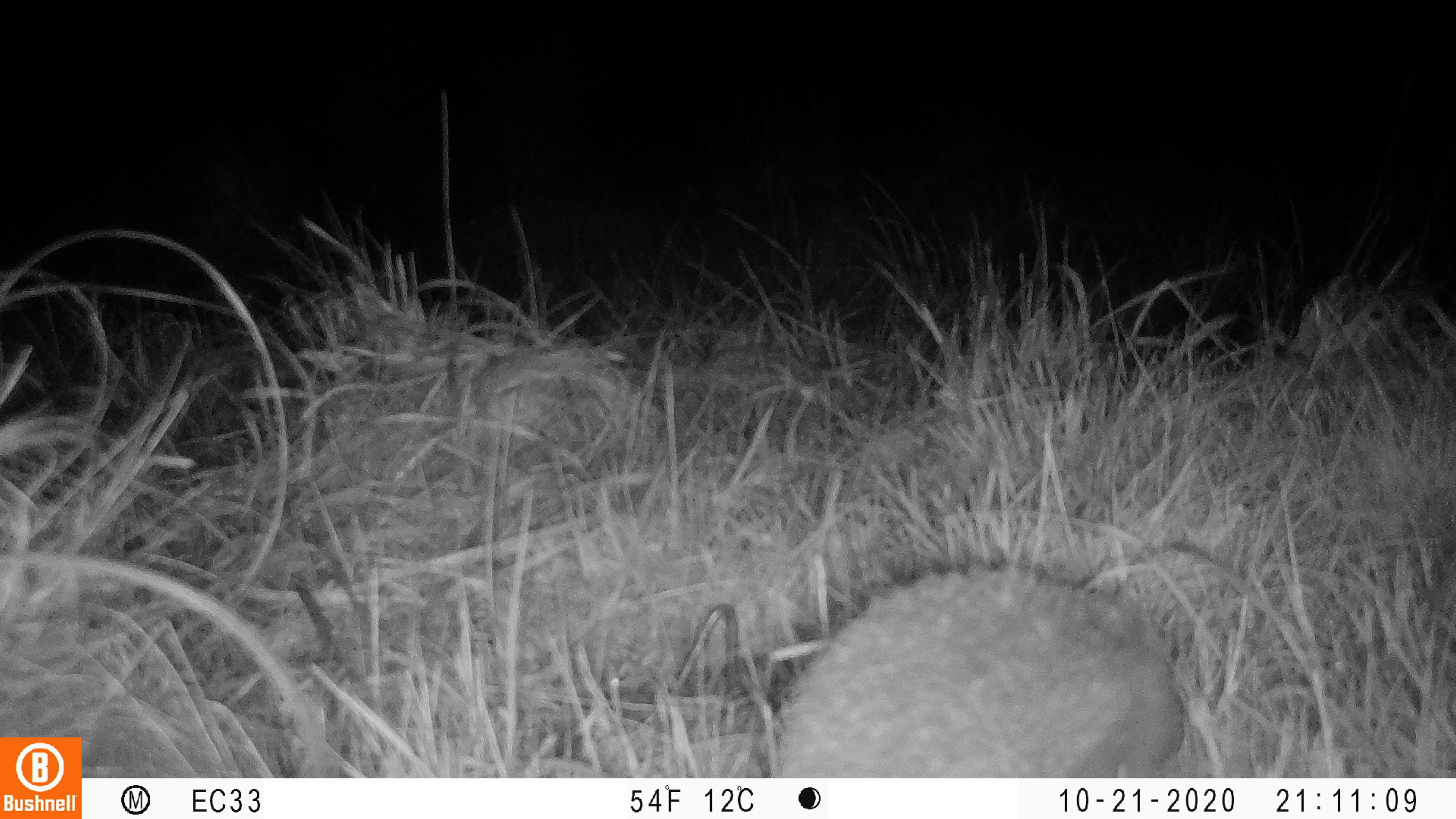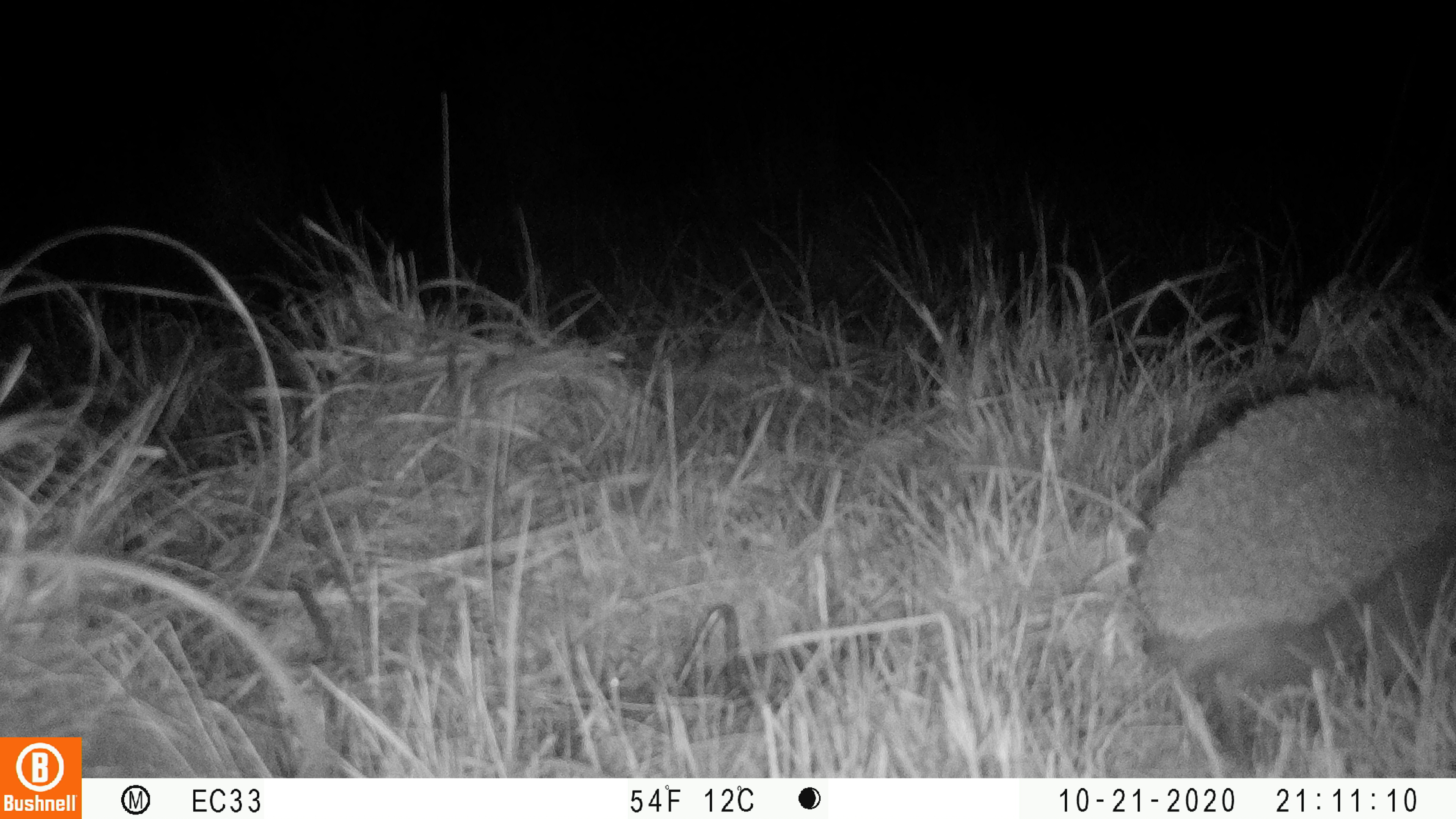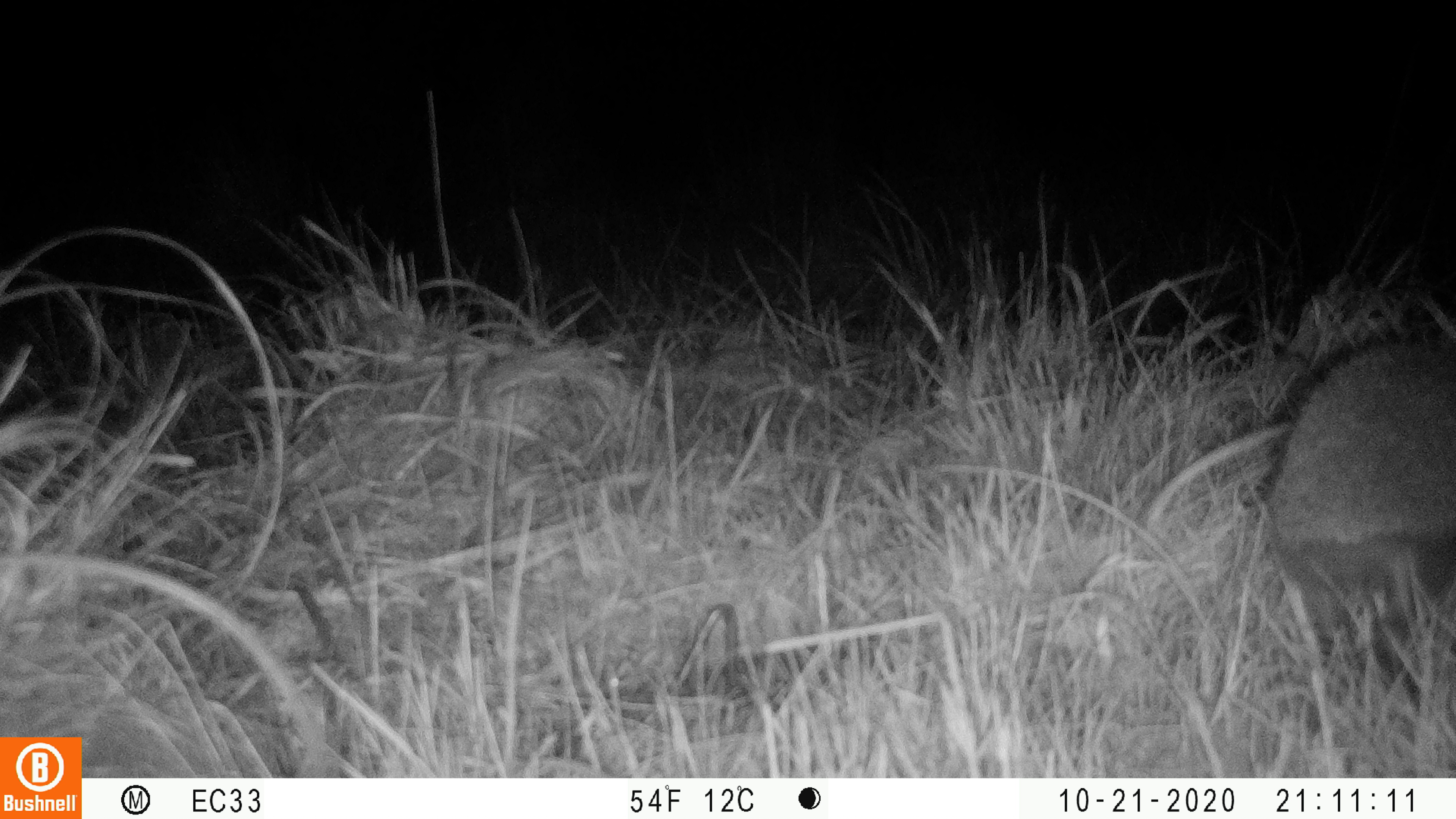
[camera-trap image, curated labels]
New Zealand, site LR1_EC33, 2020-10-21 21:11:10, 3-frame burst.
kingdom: Animalia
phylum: Chordata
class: Mammalia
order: Eulipotyphla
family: Erinaceidae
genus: Erinaceus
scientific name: Erinaceus europaeus europaeus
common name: european hedgehog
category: hedgehog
Hedgehog (european hedgehog) (Erinaceus europaeus europaeus).